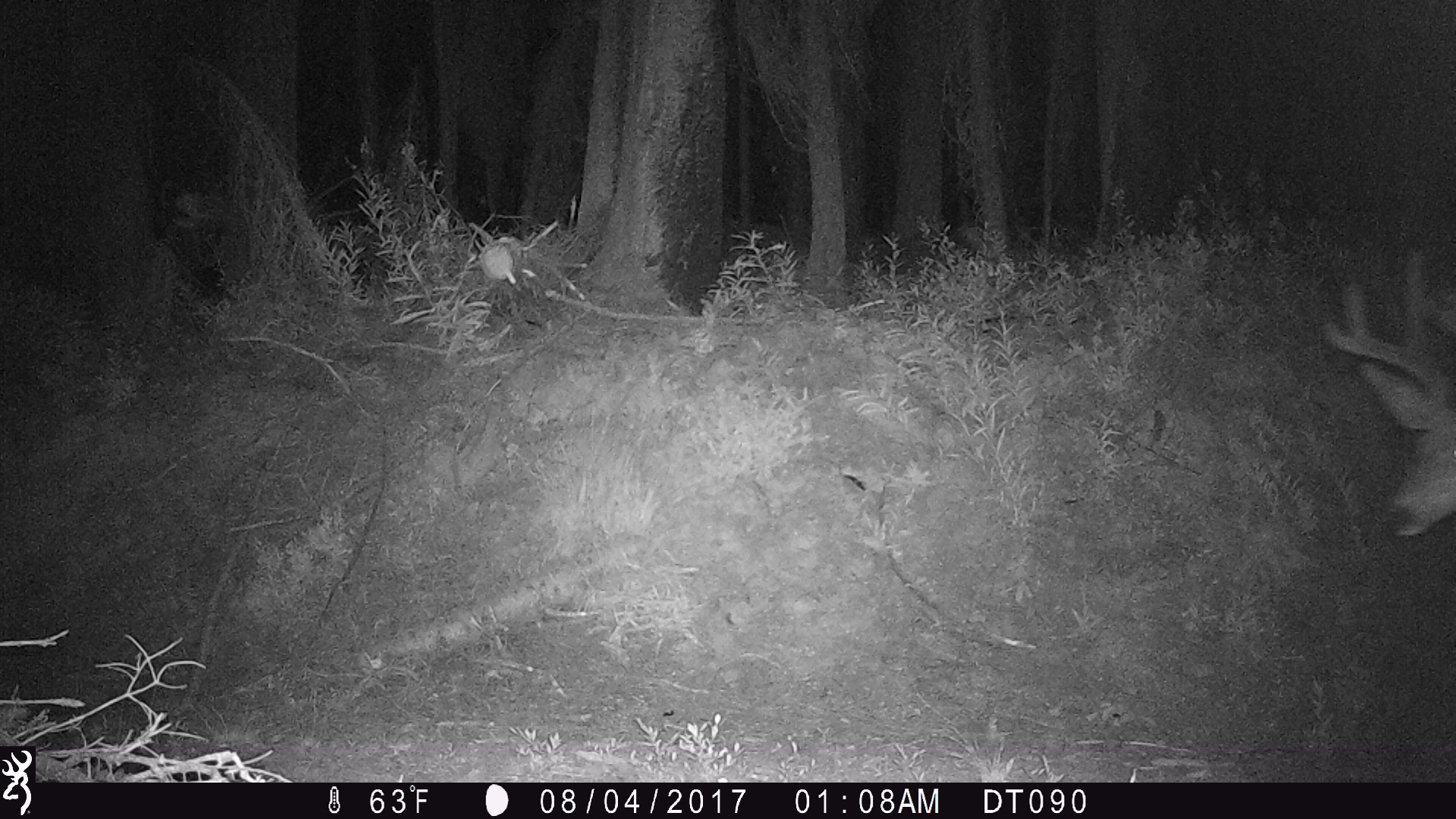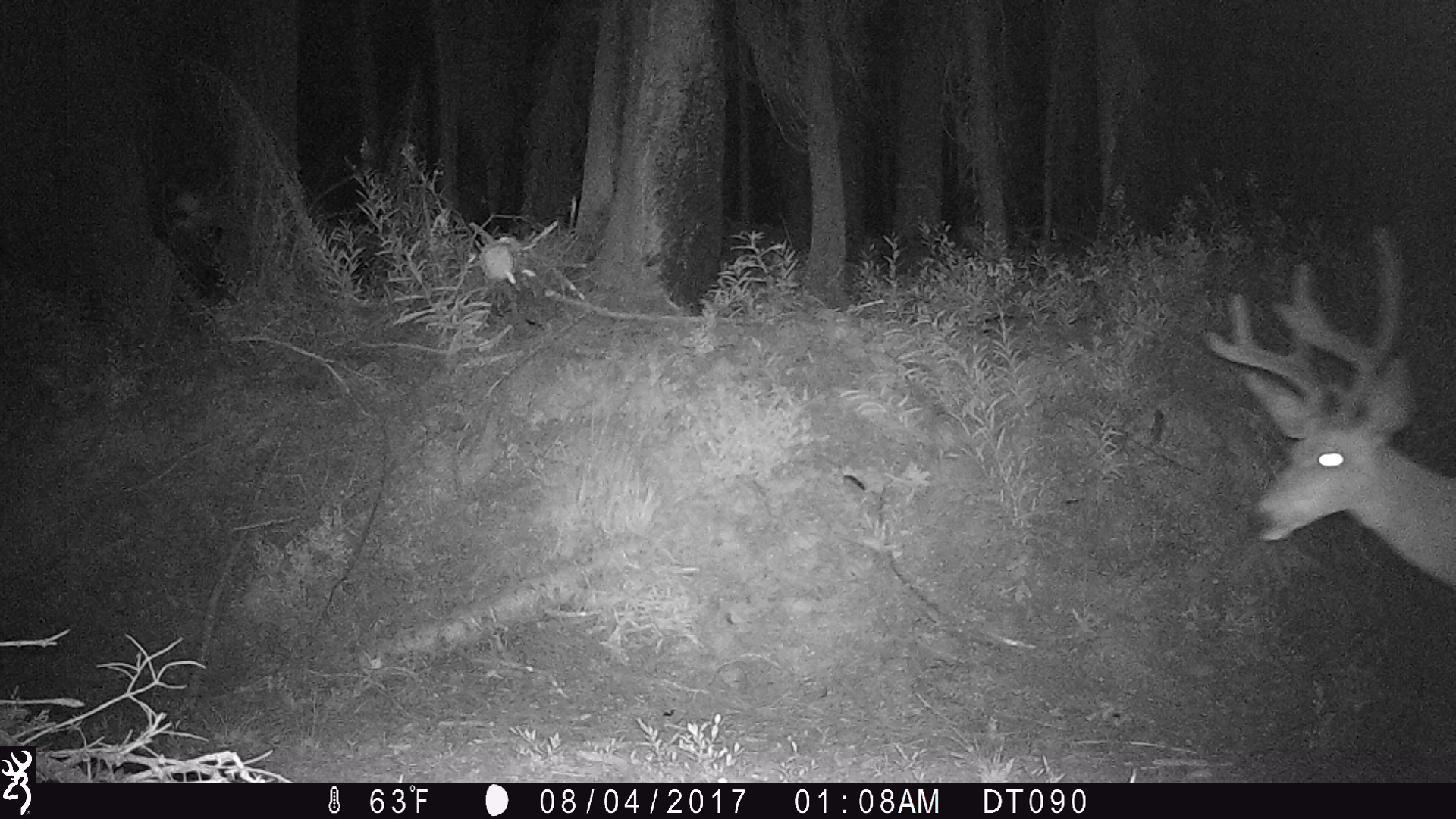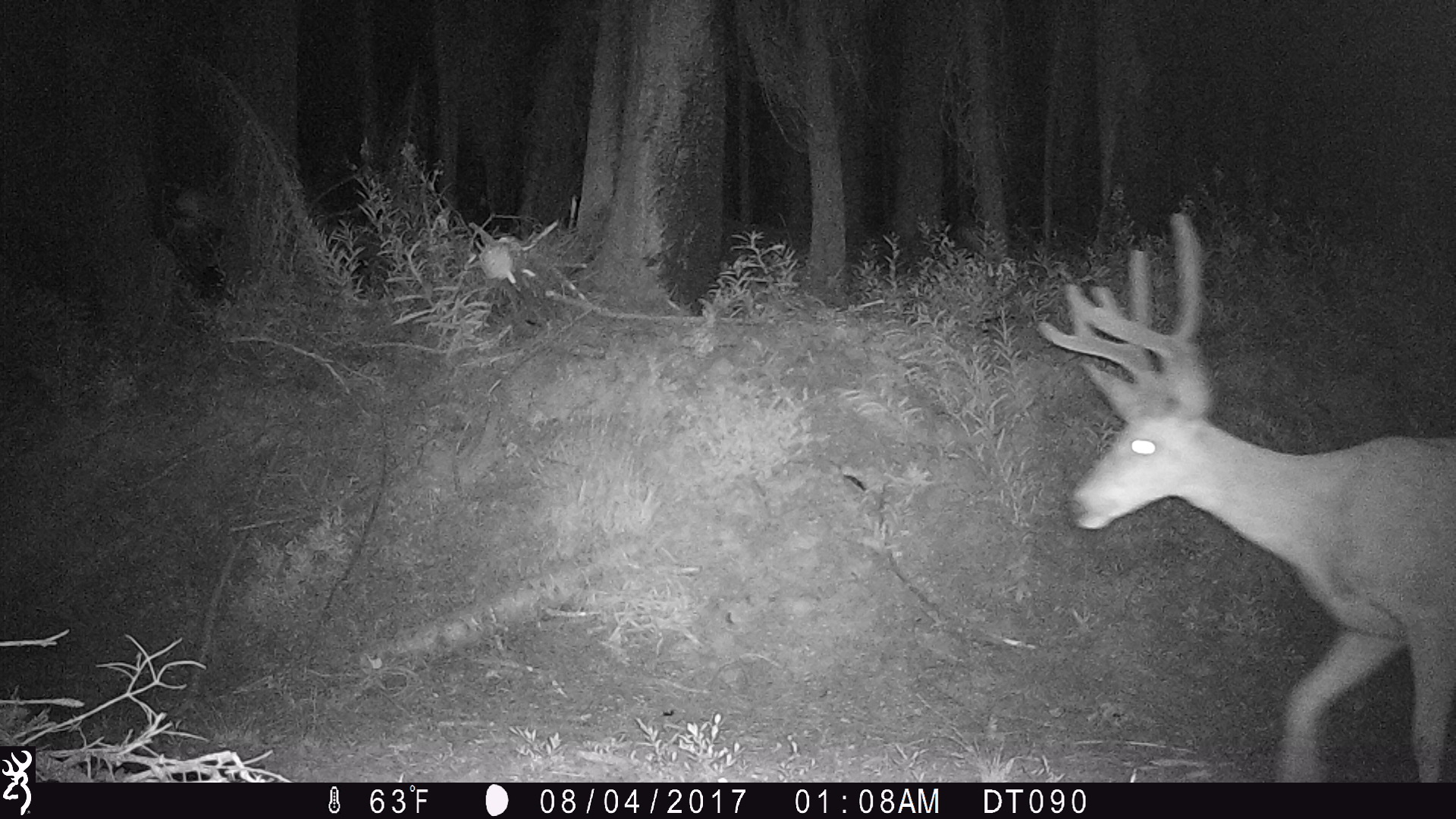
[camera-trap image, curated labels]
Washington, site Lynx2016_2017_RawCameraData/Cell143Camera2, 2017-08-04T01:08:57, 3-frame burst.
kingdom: Animalia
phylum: Chordata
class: Mammalia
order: Artiodactyla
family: Cervidae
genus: Odocoileus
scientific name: Odocoileus hemionus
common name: mule deer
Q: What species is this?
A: Odocoileus hemionus (mule deer).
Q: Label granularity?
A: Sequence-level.